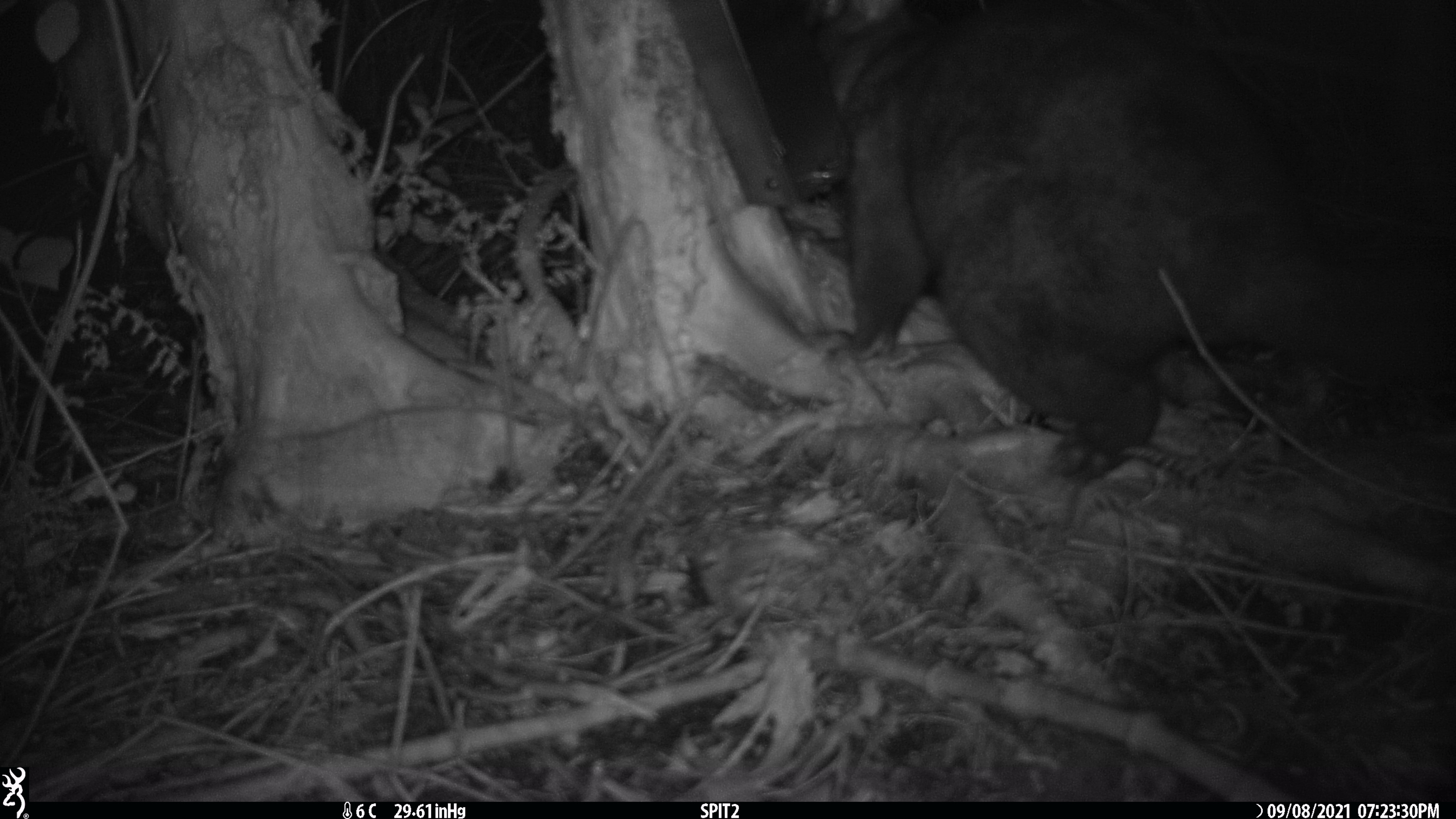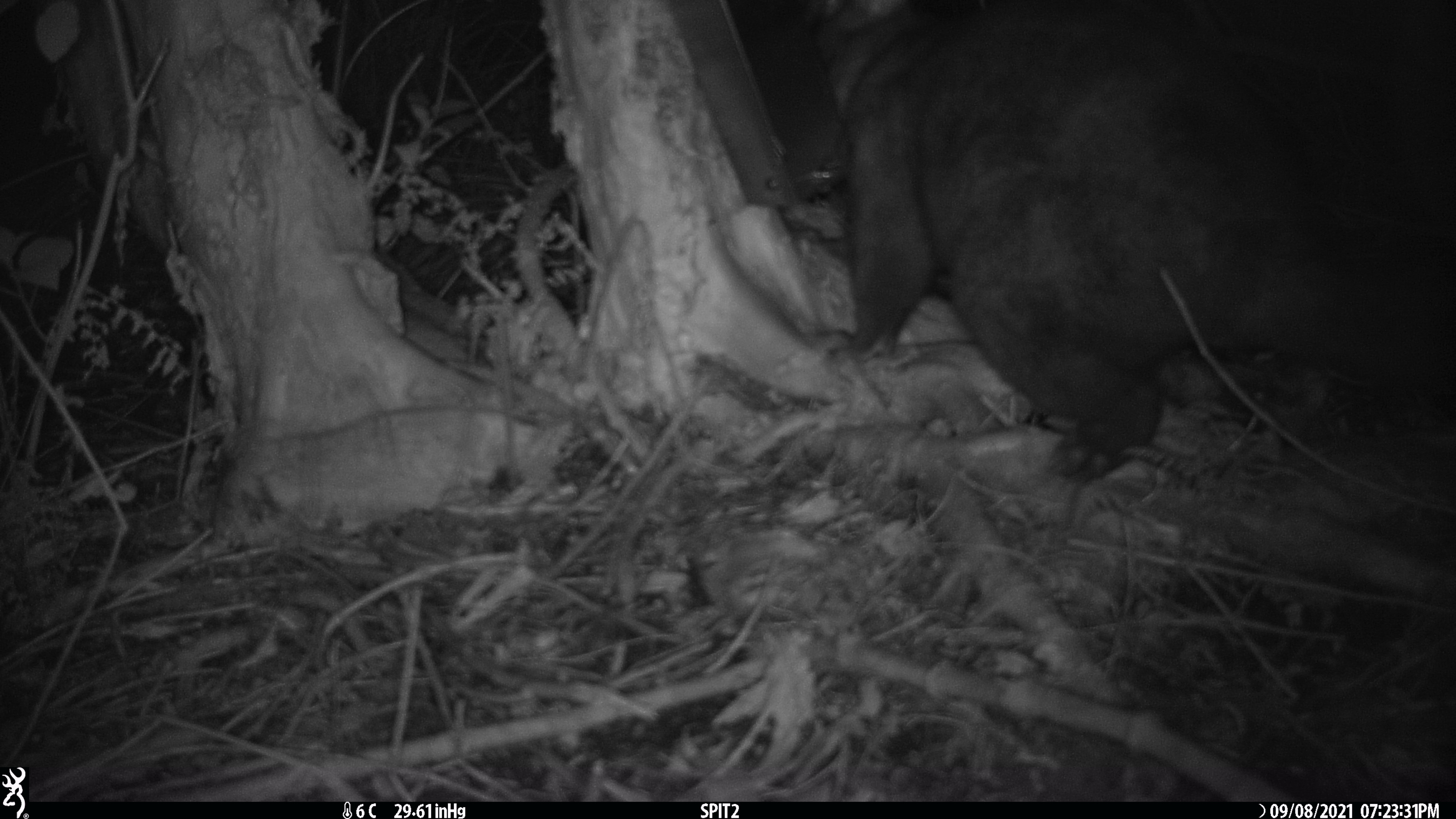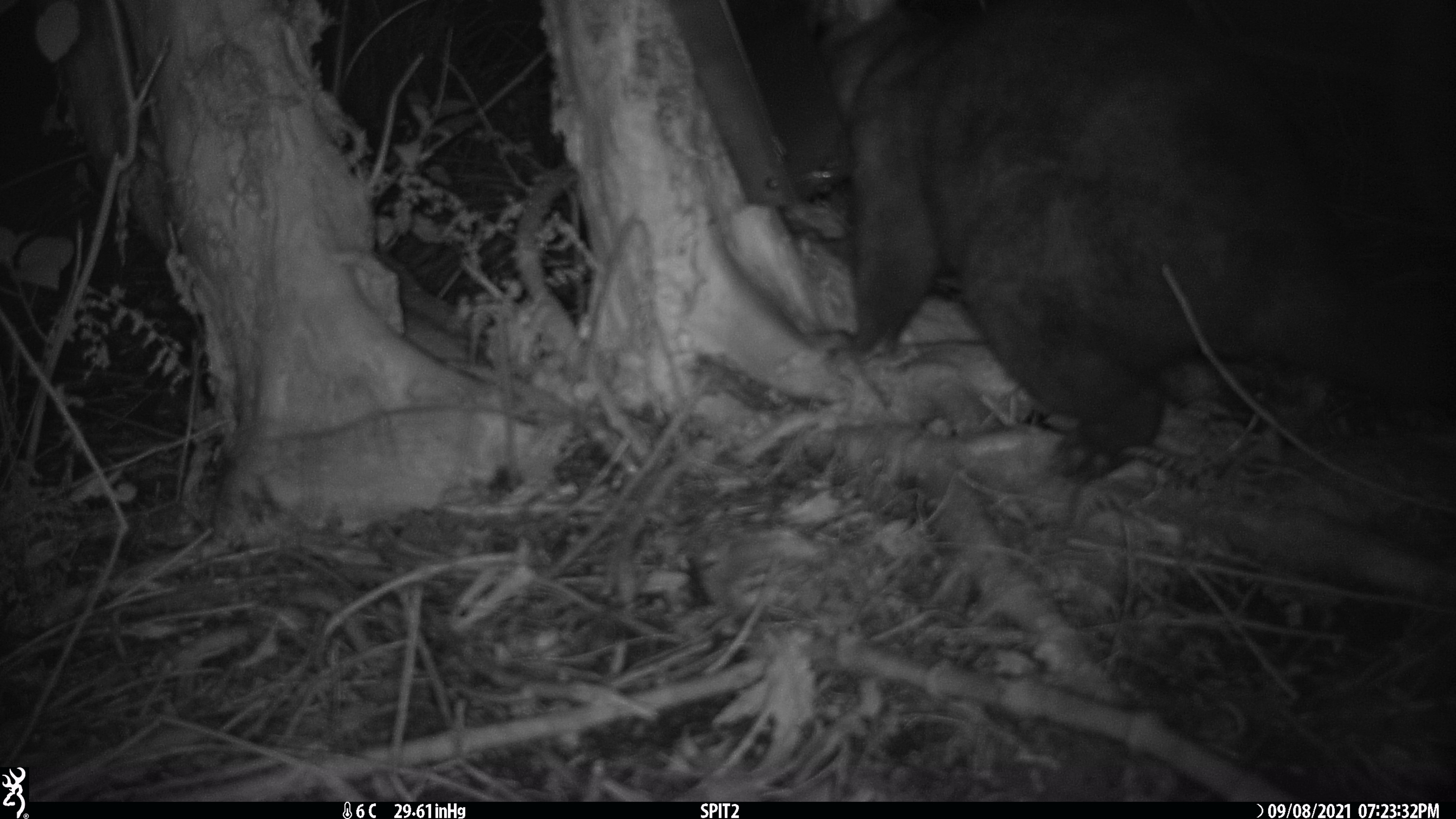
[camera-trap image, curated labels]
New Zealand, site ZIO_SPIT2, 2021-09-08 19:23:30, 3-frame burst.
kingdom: Animalia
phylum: Chordata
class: Mammalia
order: Diprotodontia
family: Phalangeridae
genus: Trichosurus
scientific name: Trichosurus vulpecula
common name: common brushtail possum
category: possum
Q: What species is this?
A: Possum (common brushtail possum) (Trichosurus vulpecula).